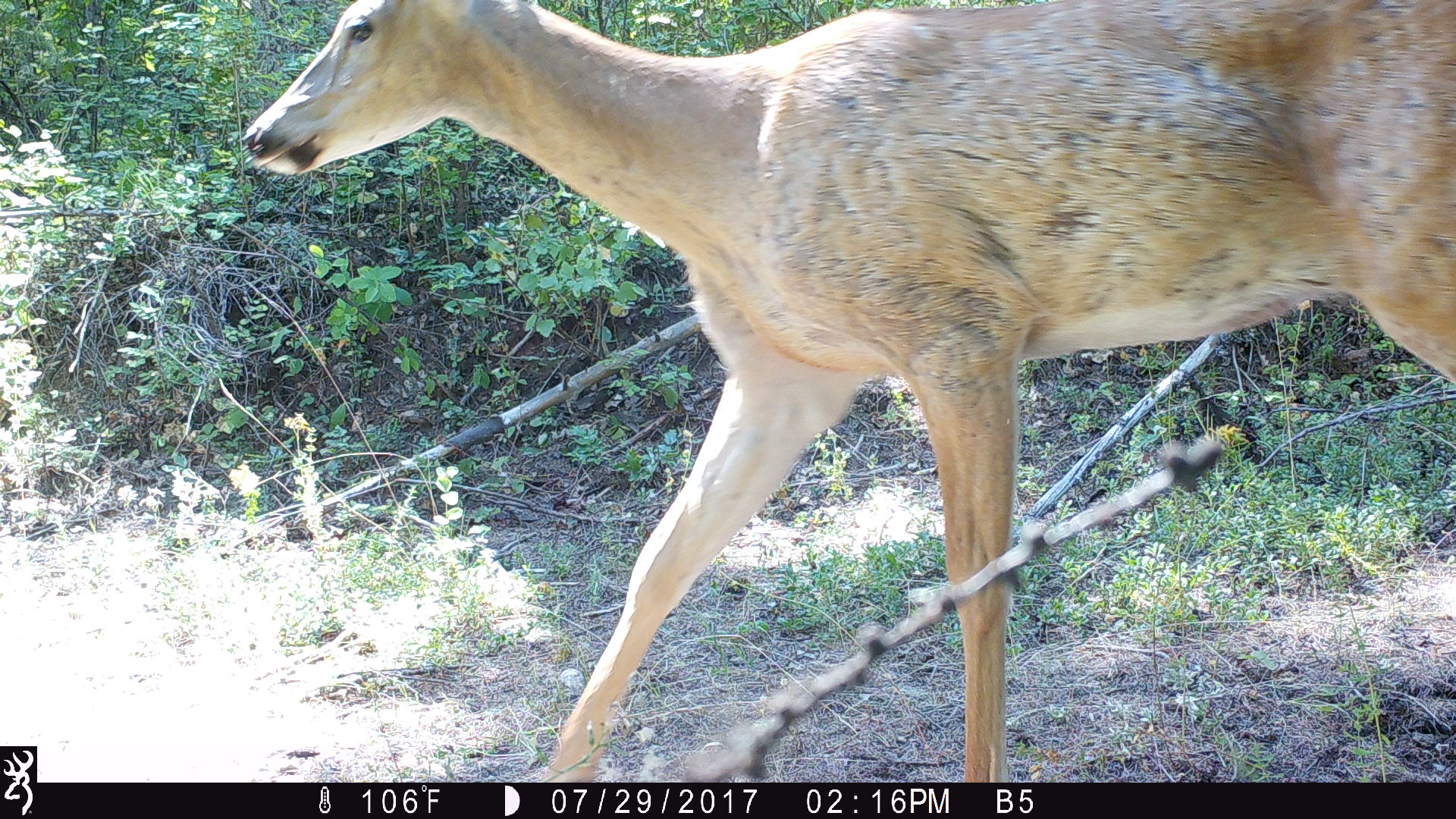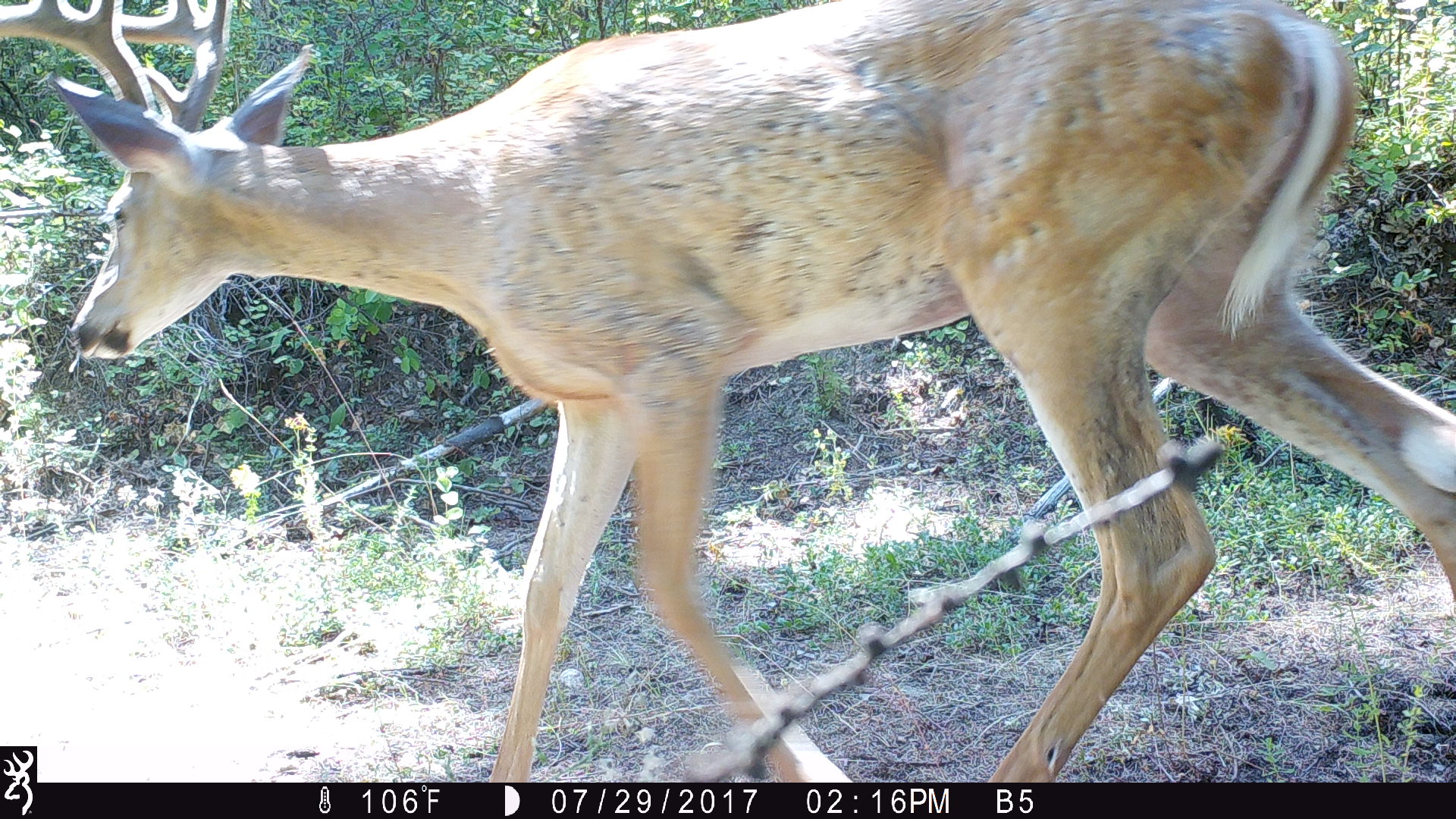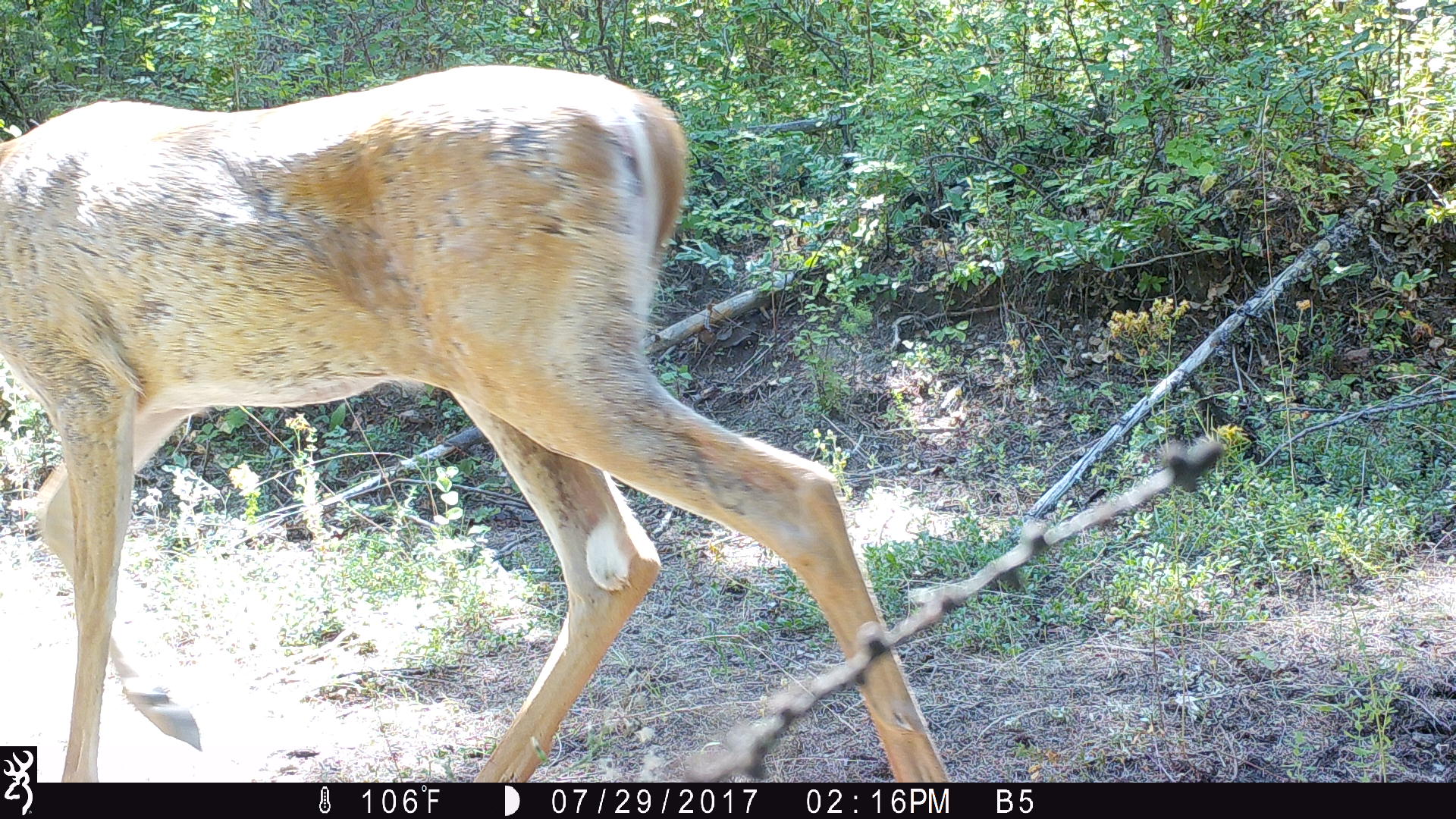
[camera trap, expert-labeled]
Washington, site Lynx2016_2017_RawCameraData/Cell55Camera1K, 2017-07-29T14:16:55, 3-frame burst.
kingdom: Animalia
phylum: Chordata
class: Mammalia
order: Artiodactyla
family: Cervidae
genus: Odocoileus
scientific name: Odocoileus virginianus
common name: white-tailed deer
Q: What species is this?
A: Odocoileus virginianus (white-tailed deer).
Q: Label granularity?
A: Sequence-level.